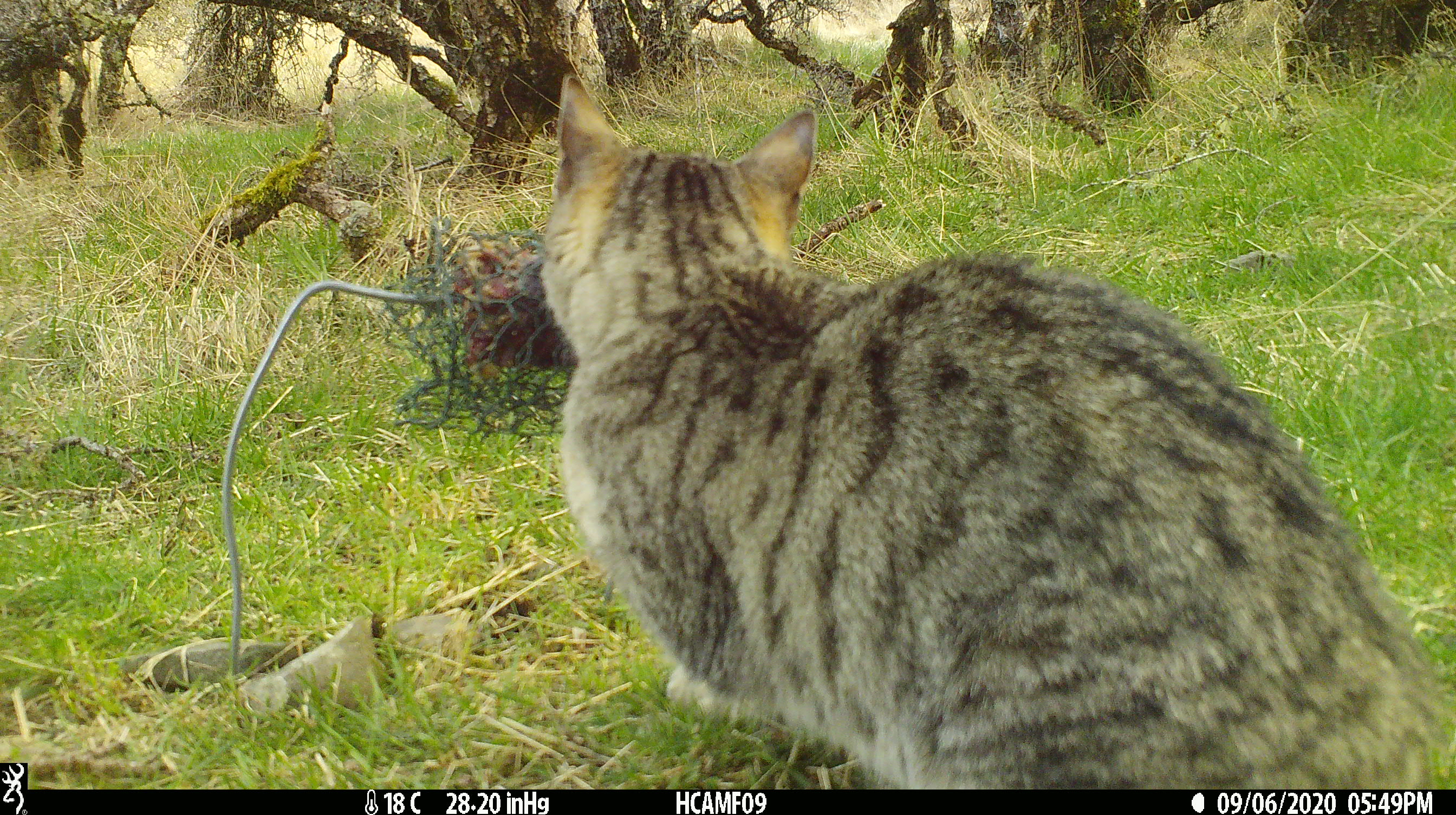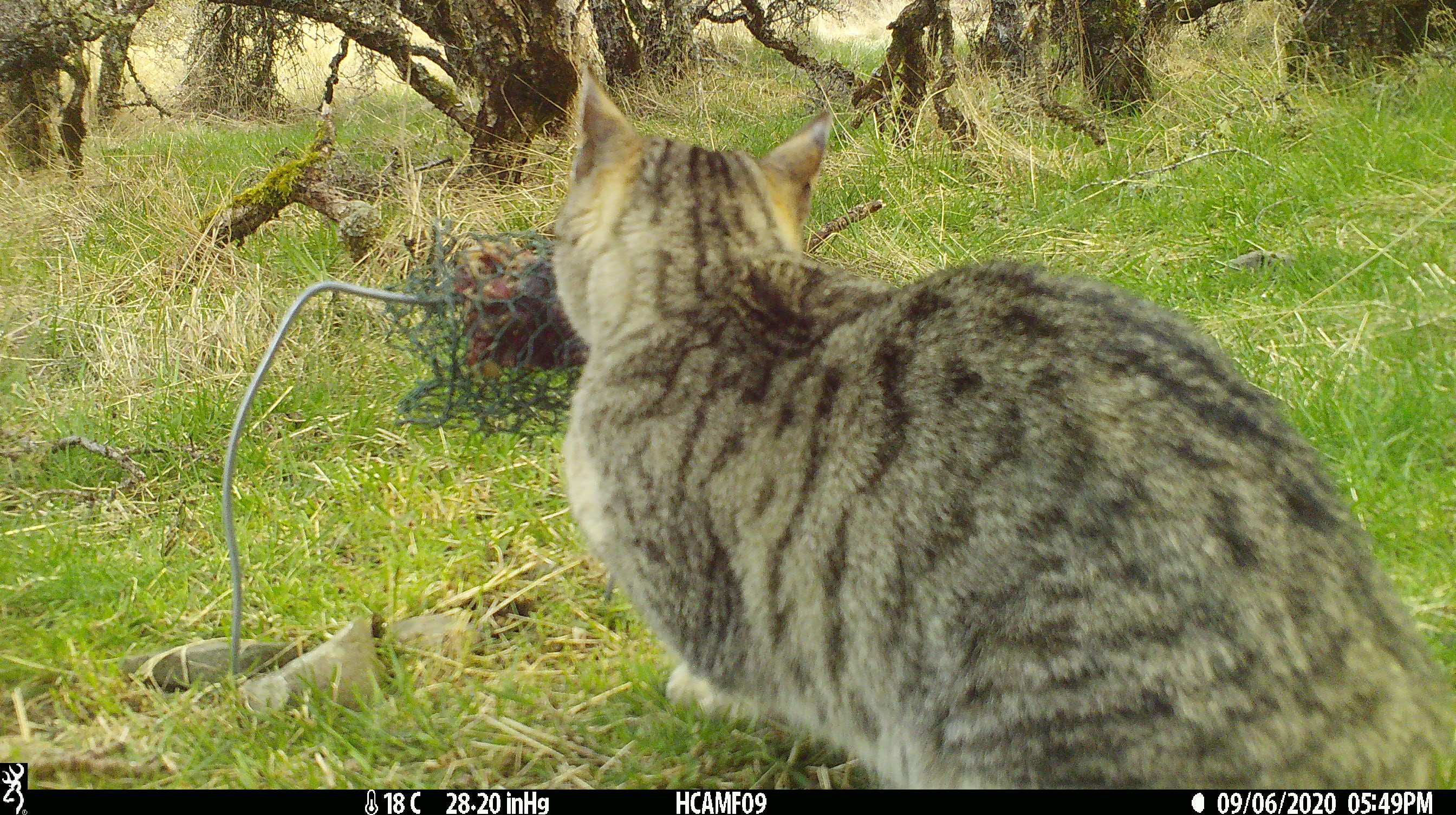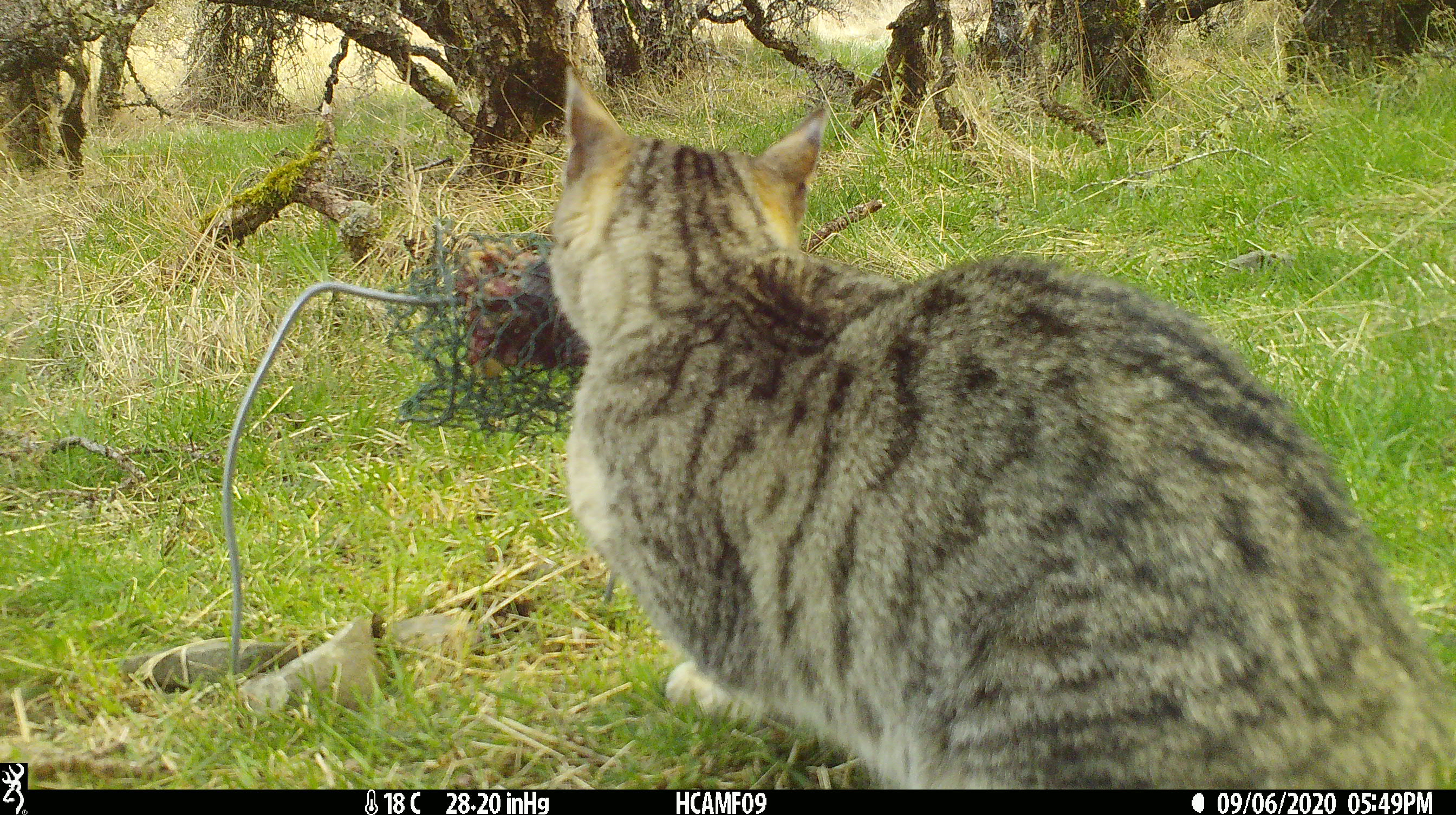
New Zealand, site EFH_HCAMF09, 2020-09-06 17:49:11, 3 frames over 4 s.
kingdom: Animalia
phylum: Chordata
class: Mammalia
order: Carnivora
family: Felidae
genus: Felis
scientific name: Felis catus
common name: domestic cat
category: cat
Cat (domestic cat) (Felis catus).